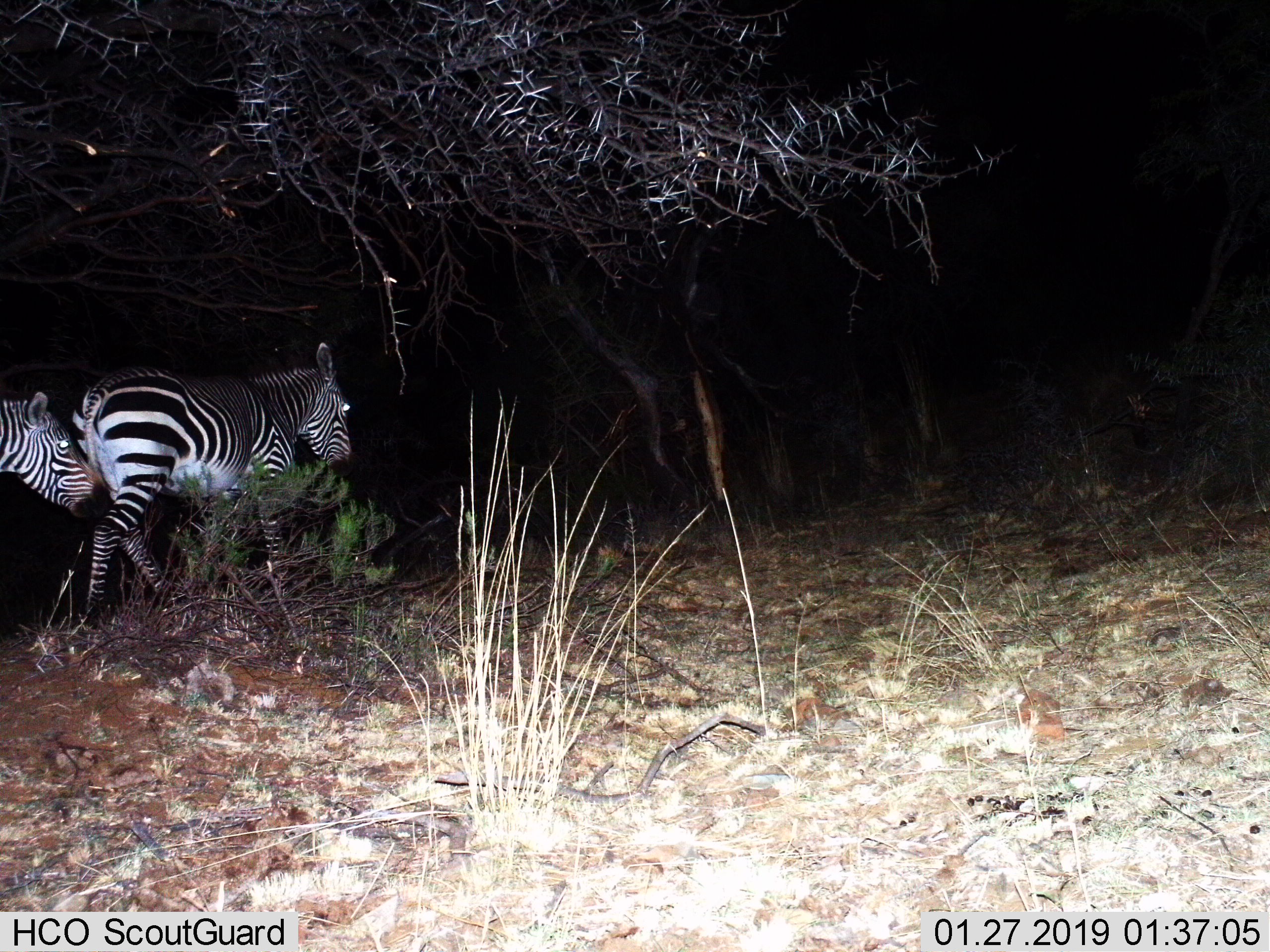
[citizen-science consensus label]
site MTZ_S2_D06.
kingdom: Animalia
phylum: Chordata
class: Mammalia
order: Perissodactyla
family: Equidae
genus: Equus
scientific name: Equus zebra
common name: mountain zebra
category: zebramountain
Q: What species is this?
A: Zebramountain (mountain zebra) (Equus zebra).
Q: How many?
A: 2.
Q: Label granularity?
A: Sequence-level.